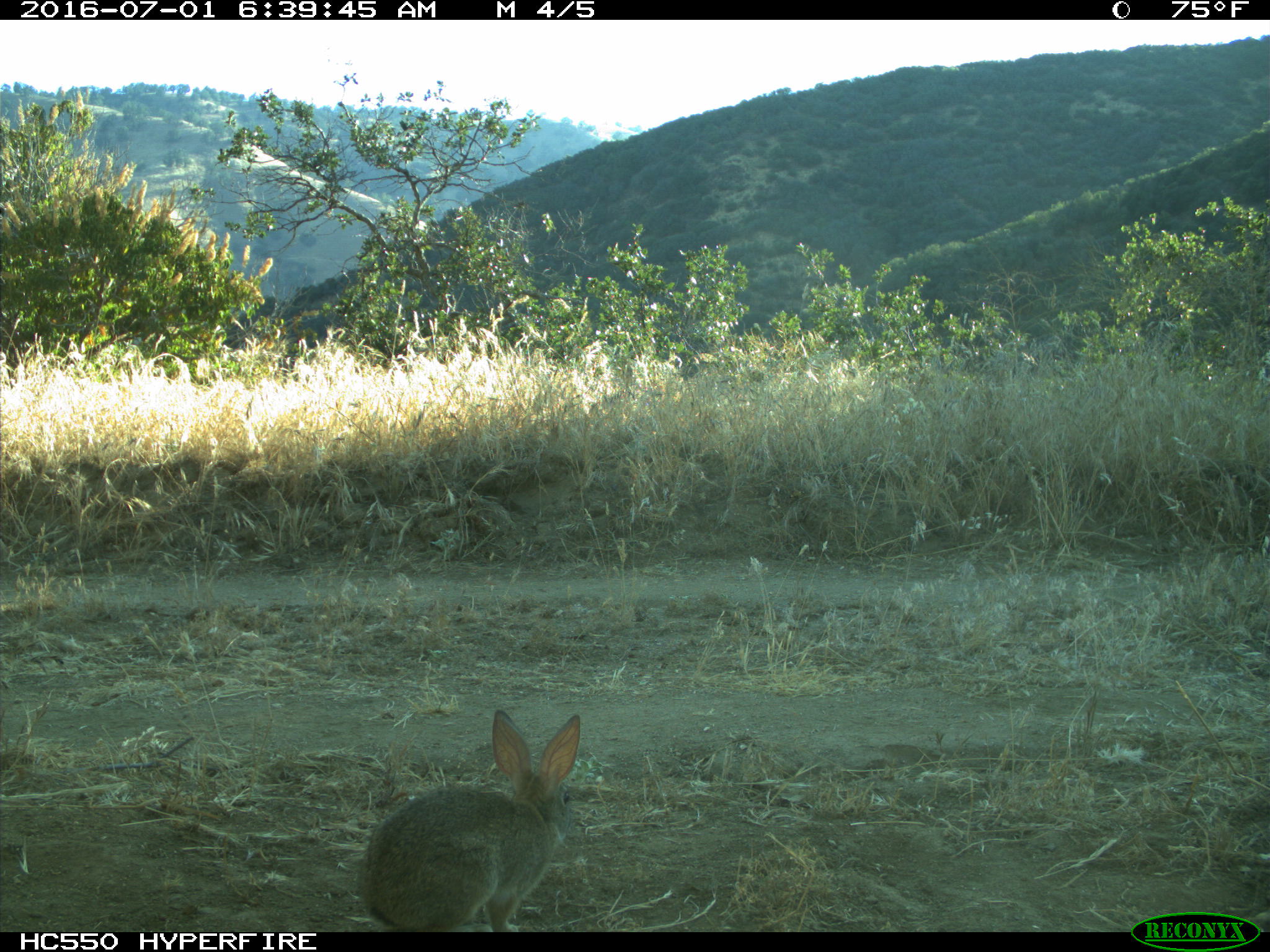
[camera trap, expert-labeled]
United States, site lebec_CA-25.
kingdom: Animalia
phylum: Chordata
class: Mammalia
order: Lagomorpha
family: Leporidae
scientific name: Leporidae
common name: rabbits and hares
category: unidentified rabbit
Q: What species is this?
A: Unidentified rabbit (rabbits and hares) (Leporidae).